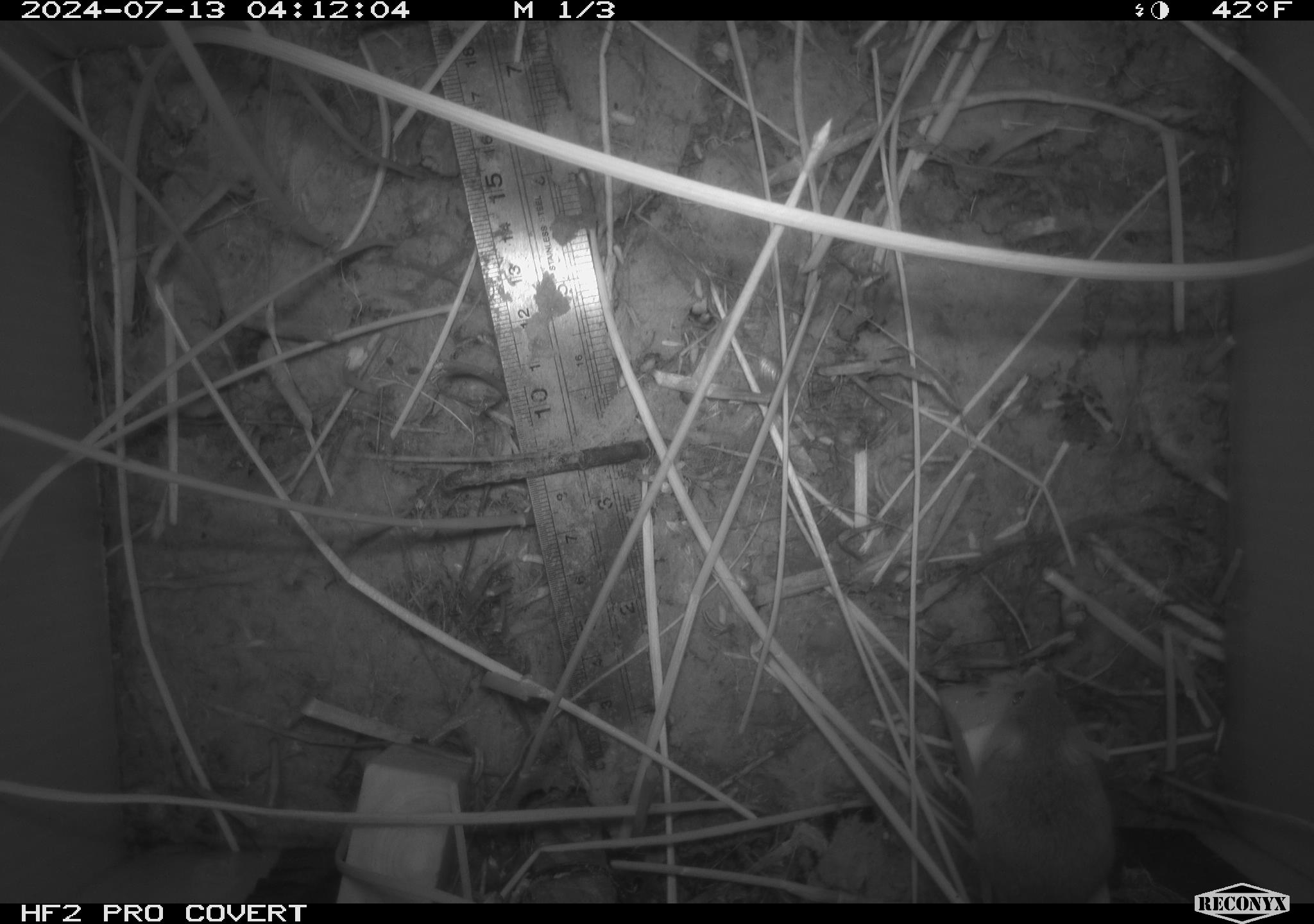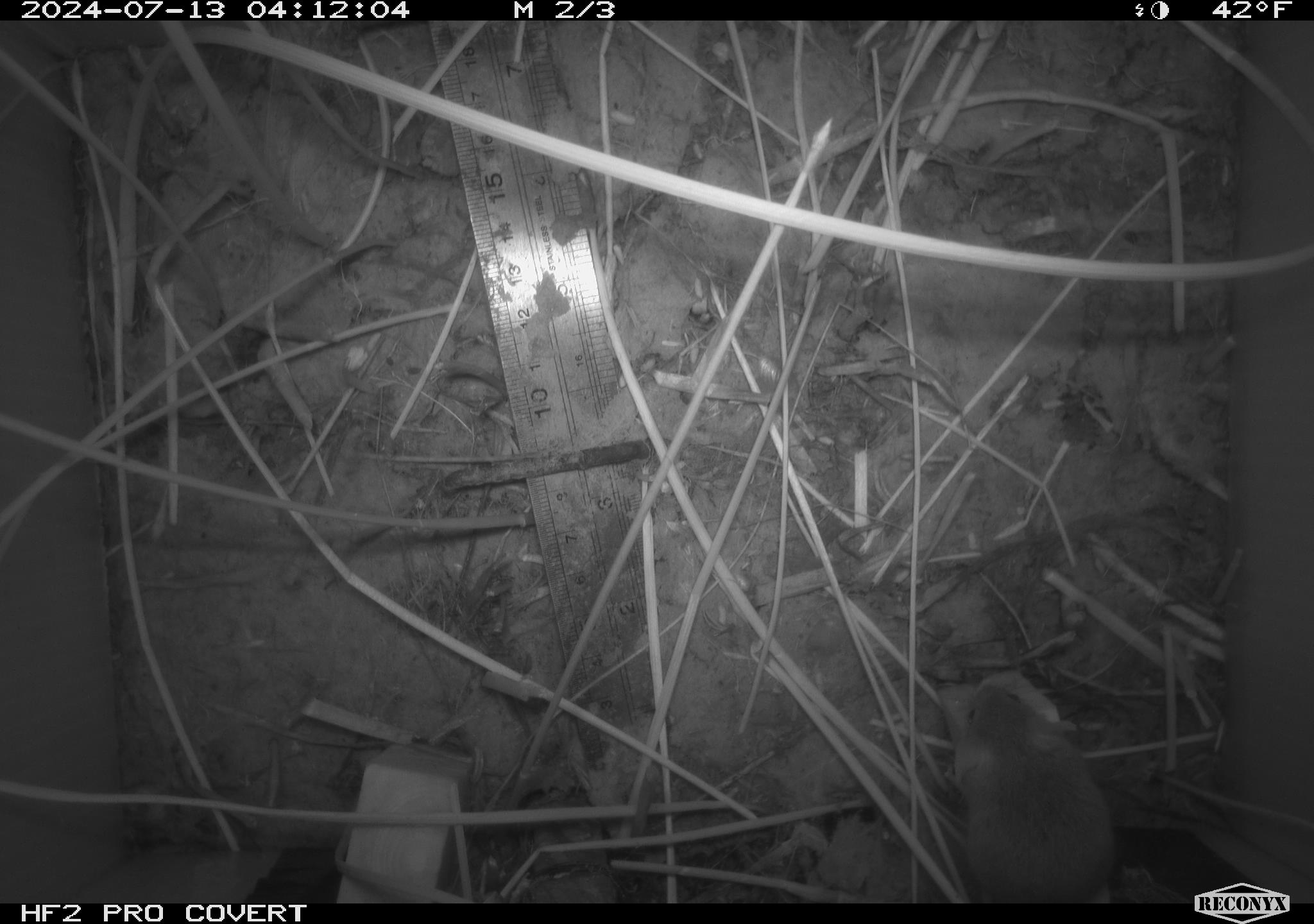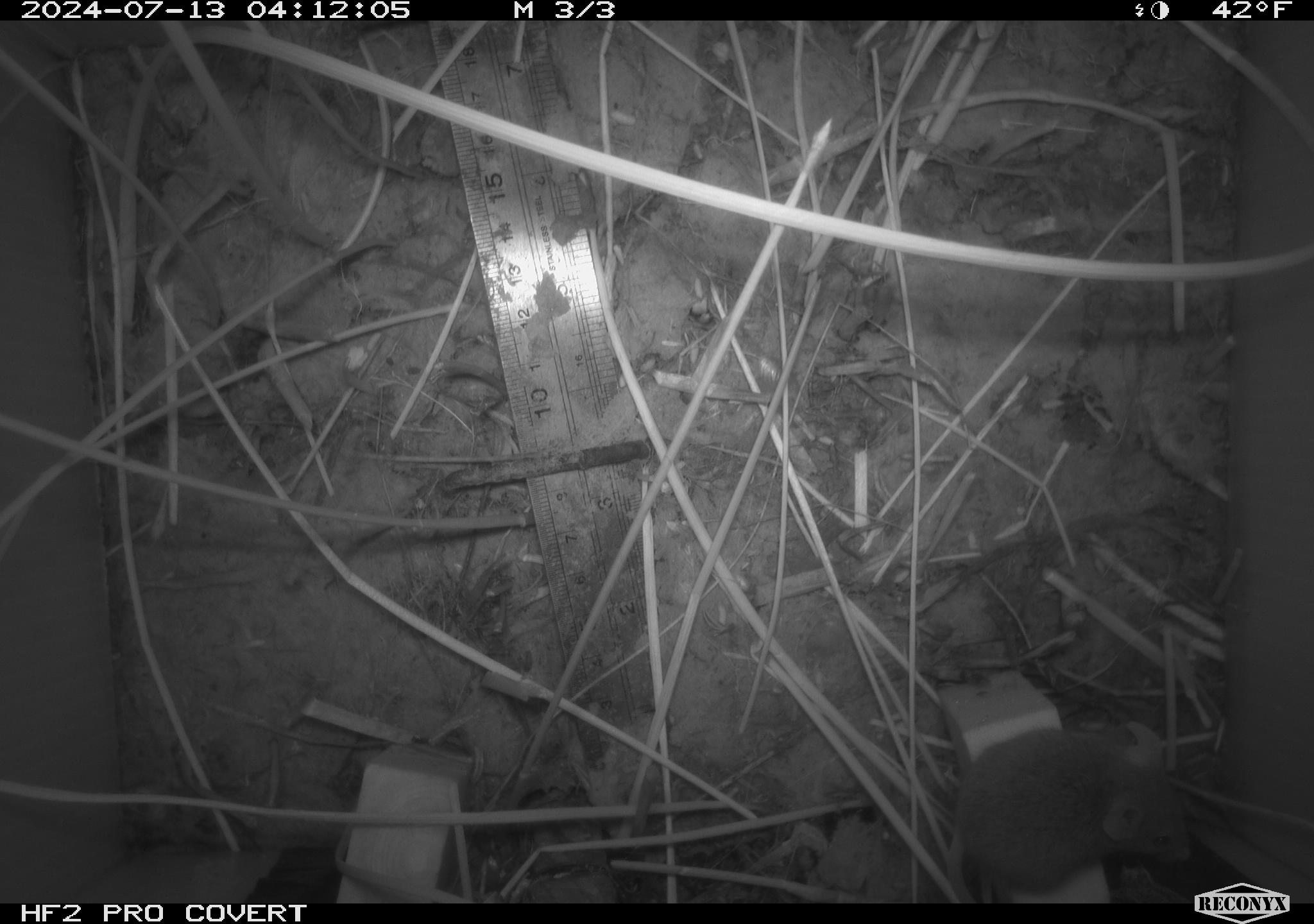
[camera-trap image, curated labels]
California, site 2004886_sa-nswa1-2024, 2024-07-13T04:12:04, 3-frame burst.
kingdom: Animalia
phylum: Chordata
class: Mammalia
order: Rodentia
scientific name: Rodentia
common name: rodent